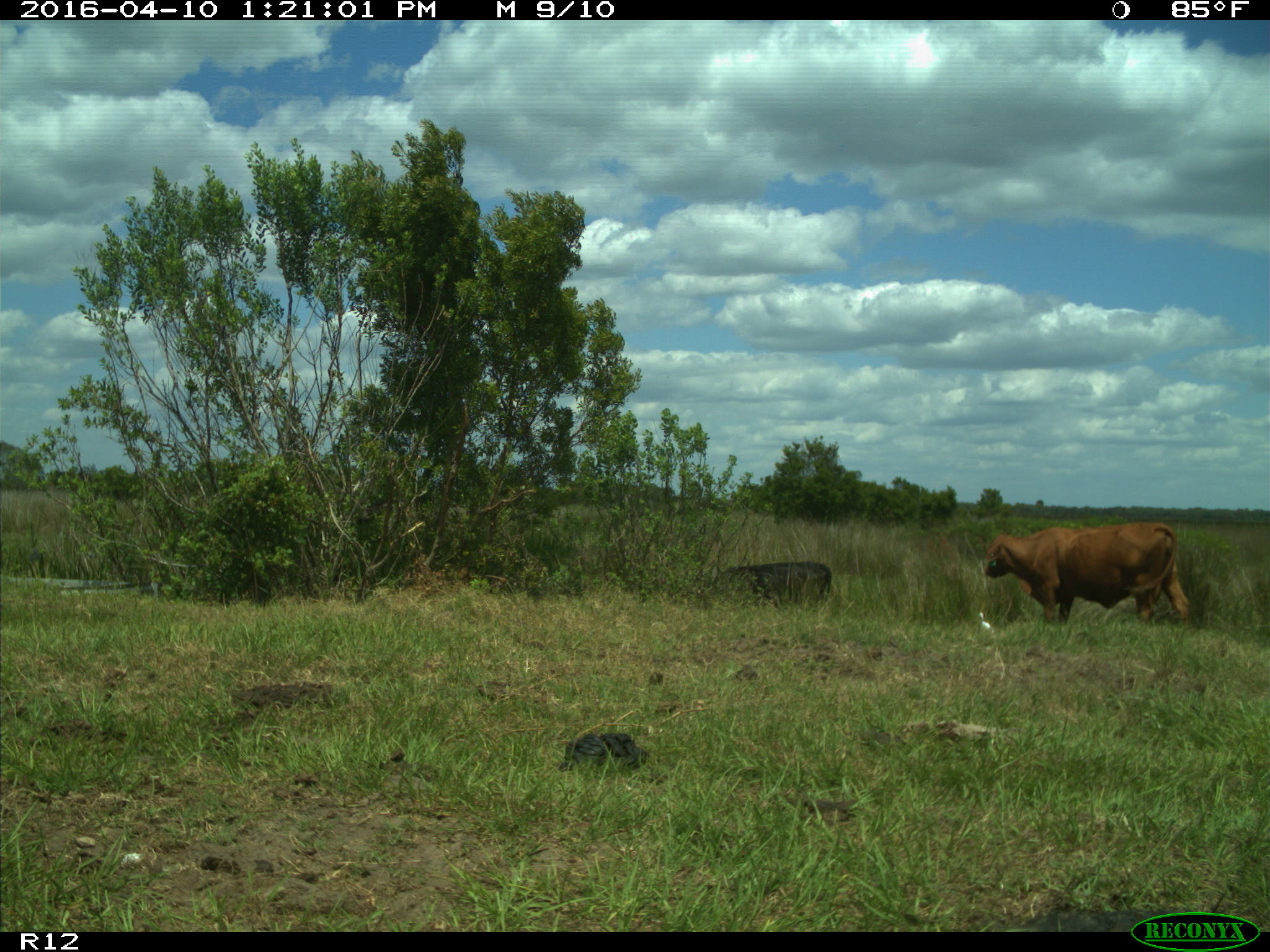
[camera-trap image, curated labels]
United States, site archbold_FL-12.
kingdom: Animalia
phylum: Chordata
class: Mammalia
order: Artiodactyla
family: Bovidae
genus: Bos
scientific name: Bos taurus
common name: domestic cow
Bos taurus (domestic cow).